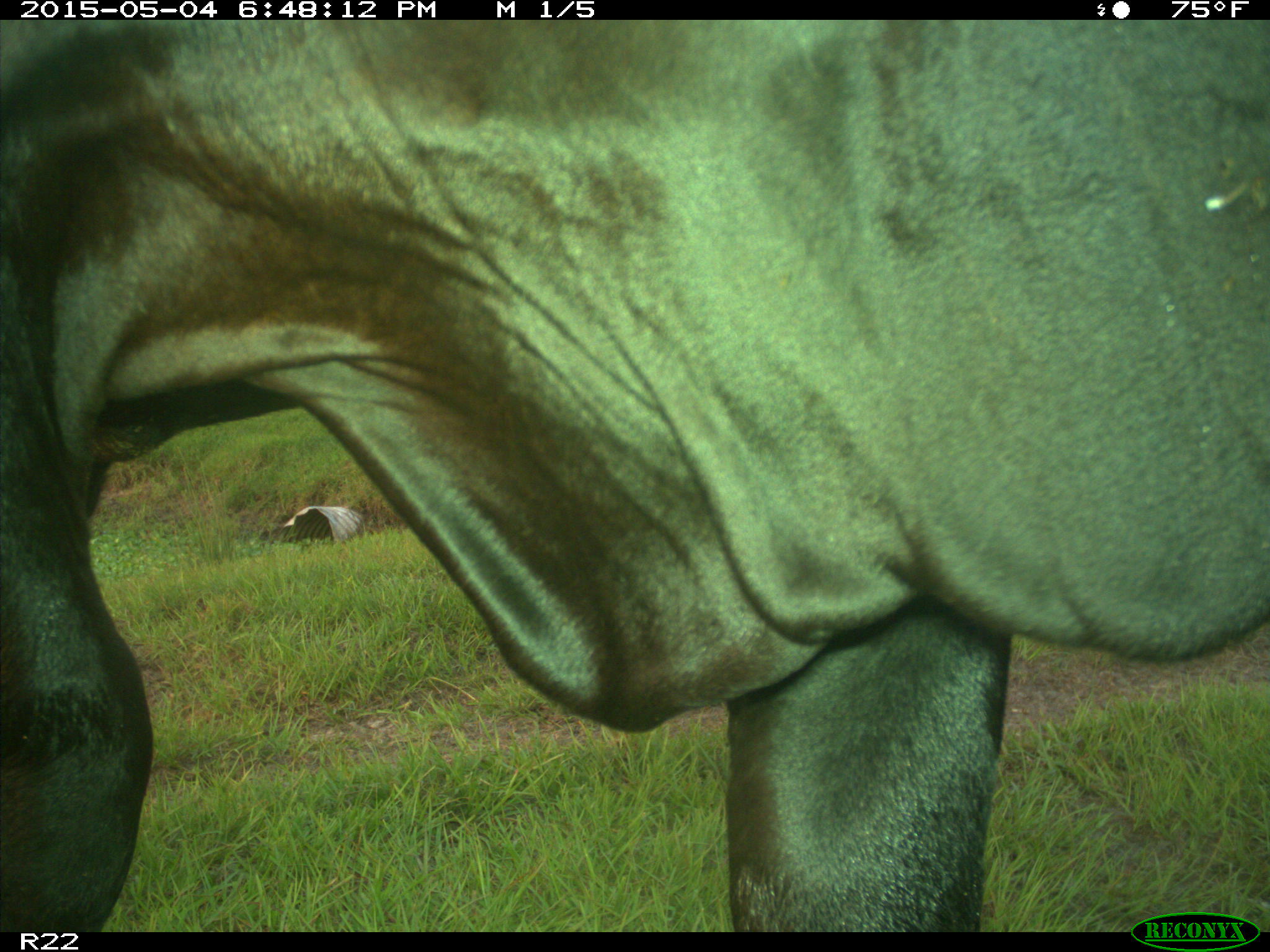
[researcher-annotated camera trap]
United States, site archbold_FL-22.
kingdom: Animalia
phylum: Chordata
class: Mammalia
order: Artiodactyla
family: Bovidae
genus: Bos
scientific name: Bos taurus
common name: domestic cow